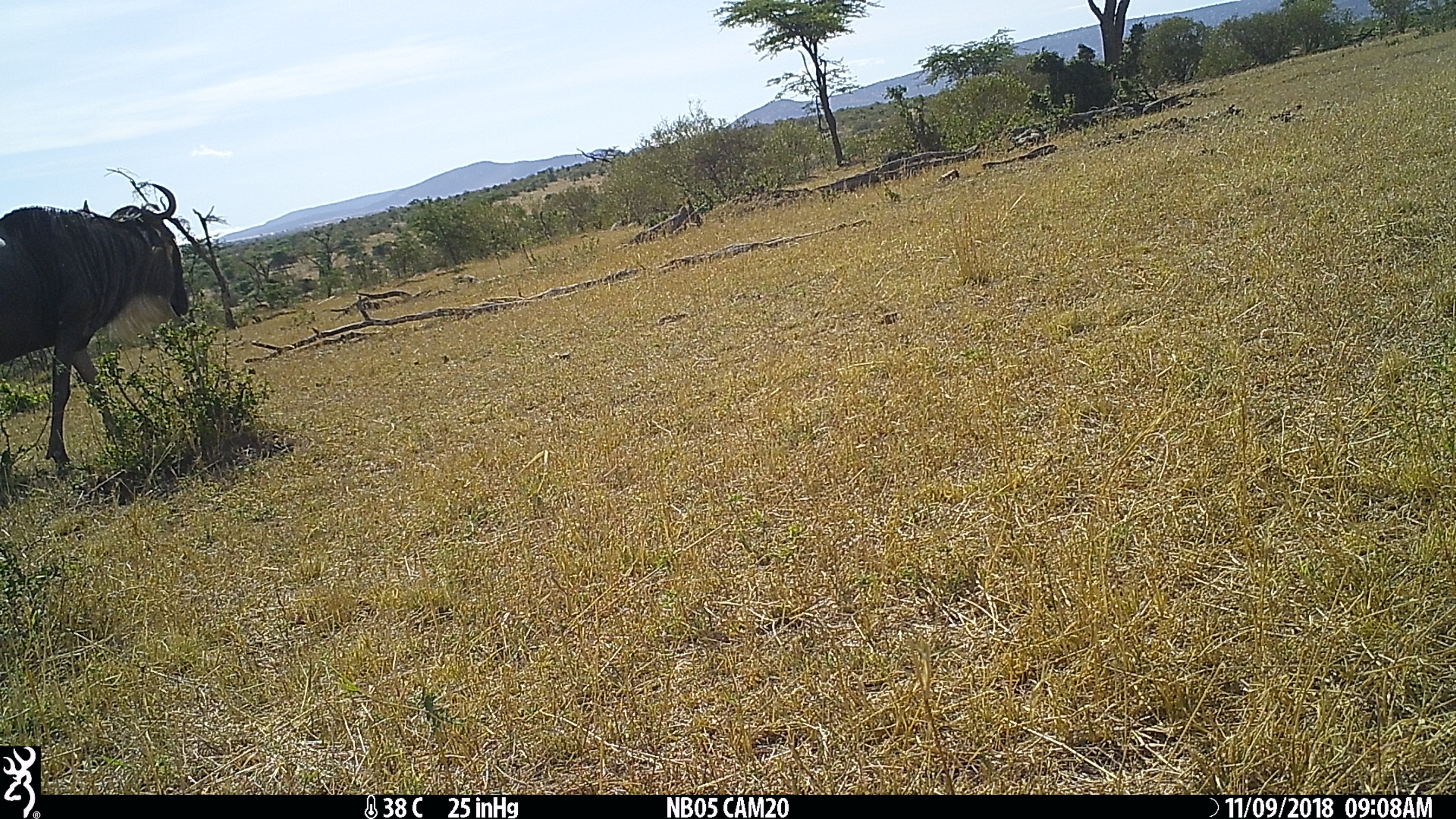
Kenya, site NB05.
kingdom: Animalia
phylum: Chordata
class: Mammalia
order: Artiodactyla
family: Bovidae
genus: Connochaetes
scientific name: Connochaetes taurinus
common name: blue wildebeest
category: wildebeest